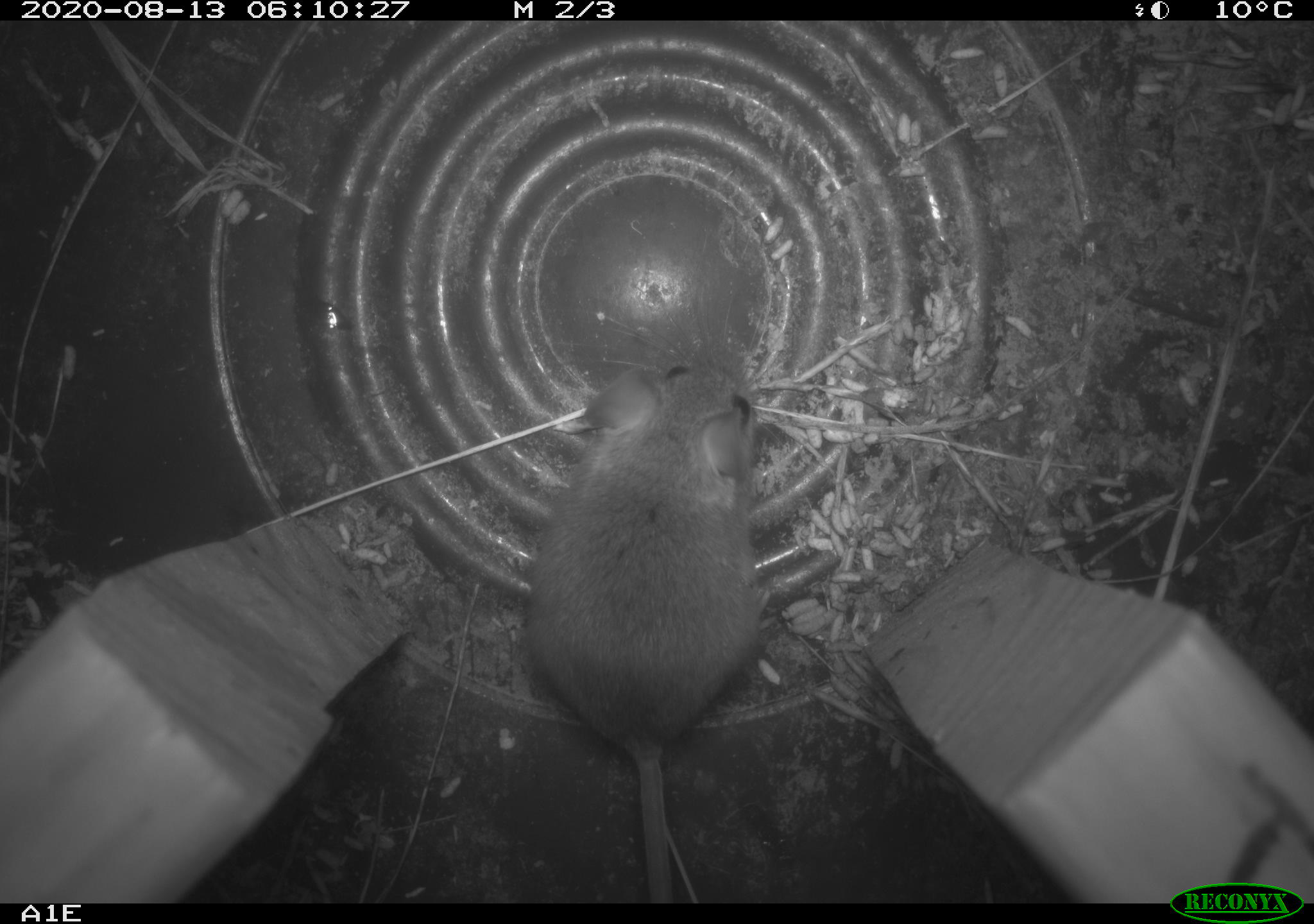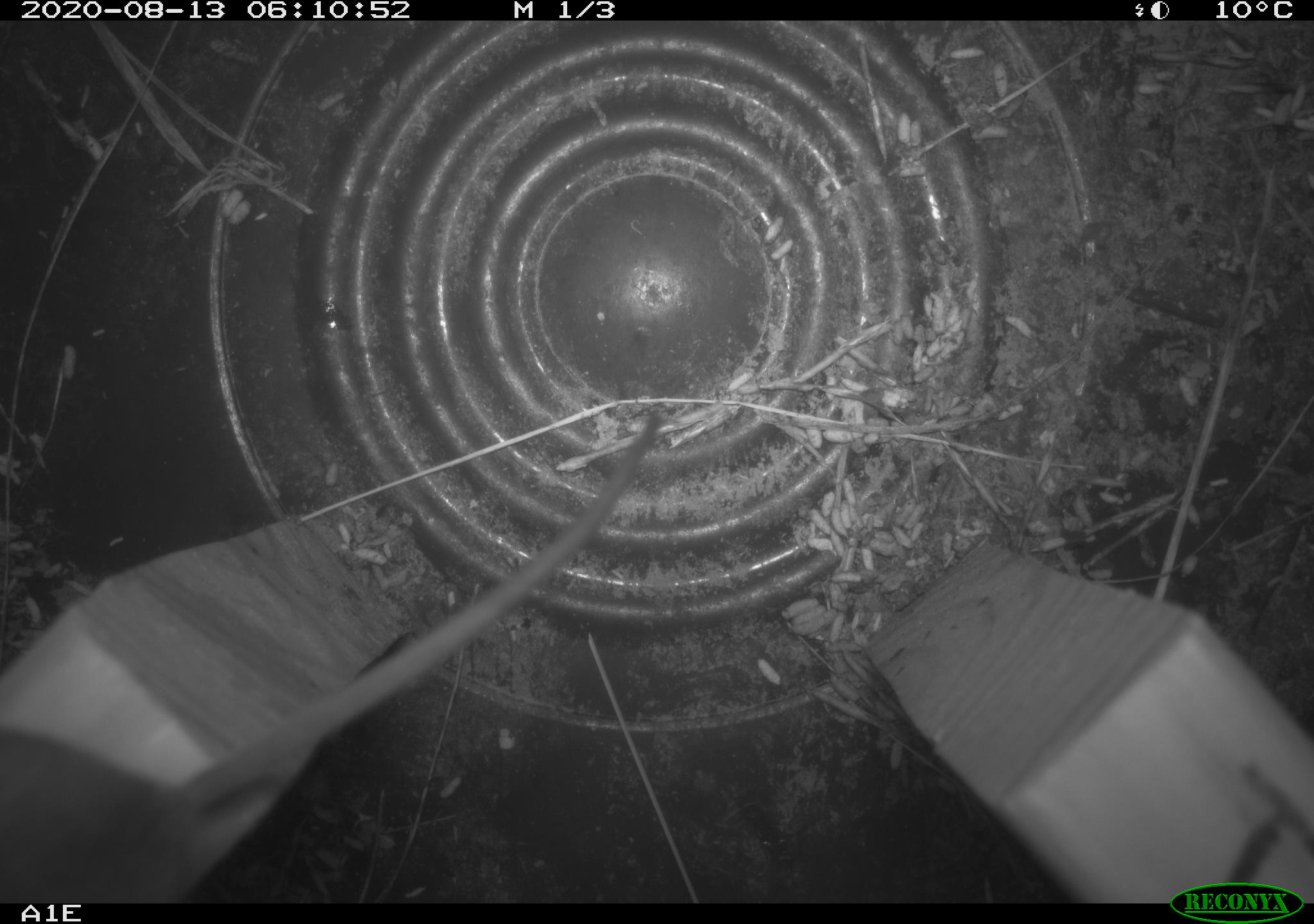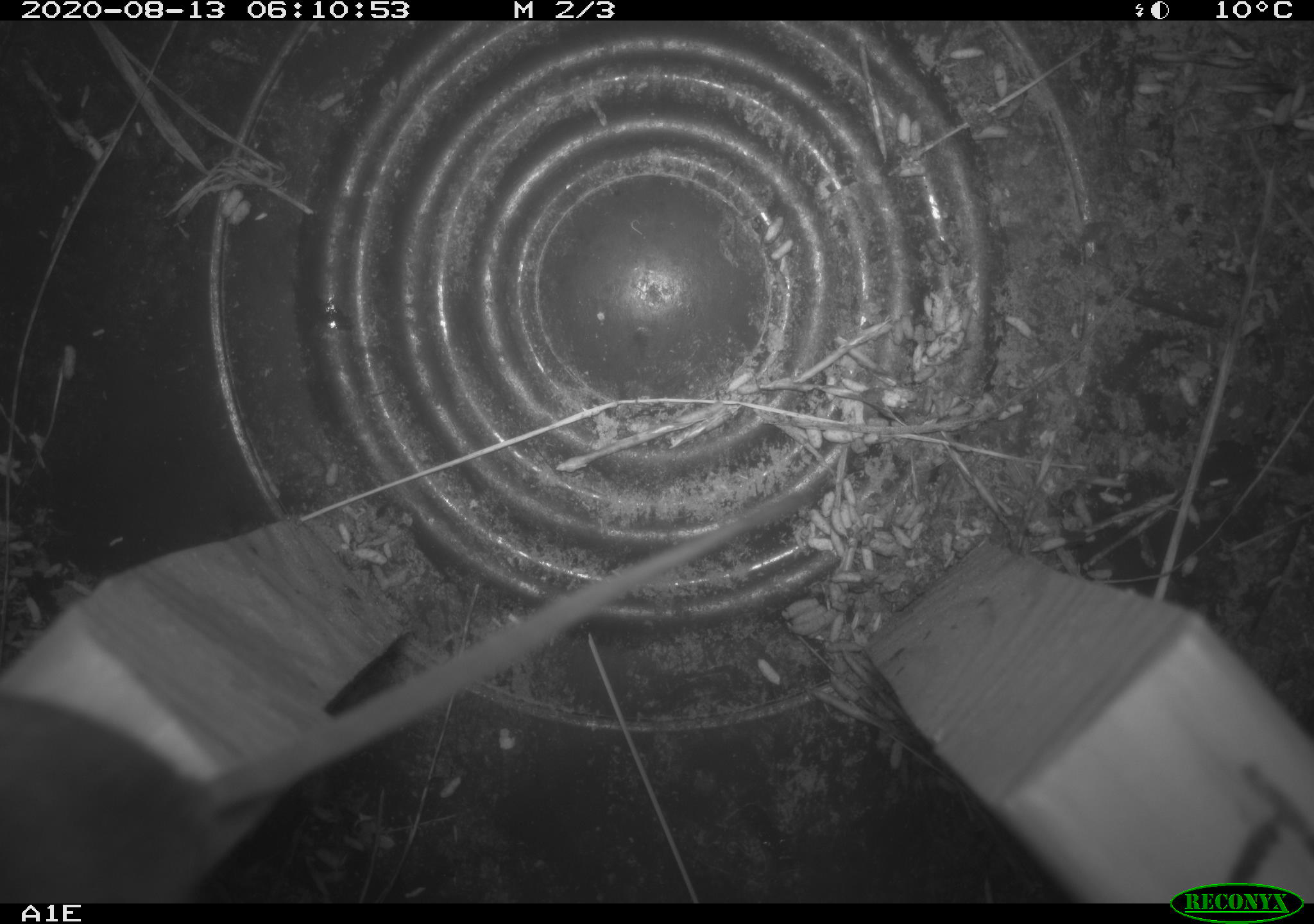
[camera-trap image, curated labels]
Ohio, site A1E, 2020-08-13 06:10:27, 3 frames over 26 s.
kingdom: Animalia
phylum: Chordata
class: Mammalia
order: Rodentia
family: Cricetidae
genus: Peromyscus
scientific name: Peromyscus leucopus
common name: white-footed mouse